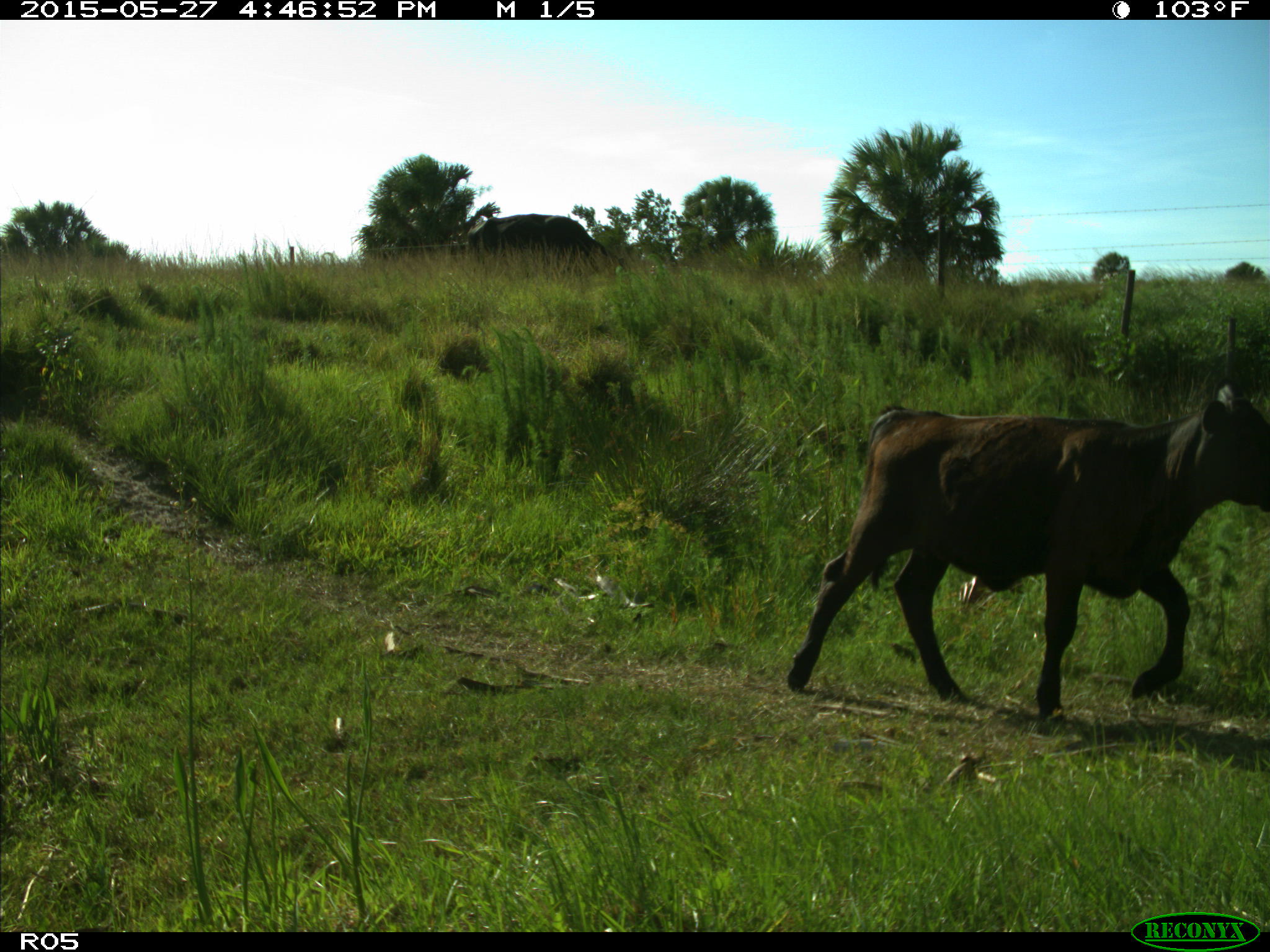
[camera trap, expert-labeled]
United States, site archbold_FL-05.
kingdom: Animalia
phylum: Chordata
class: Mammalia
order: Artiodactyla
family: Bovidae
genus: Bos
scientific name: Bos taurus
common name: domestic cow